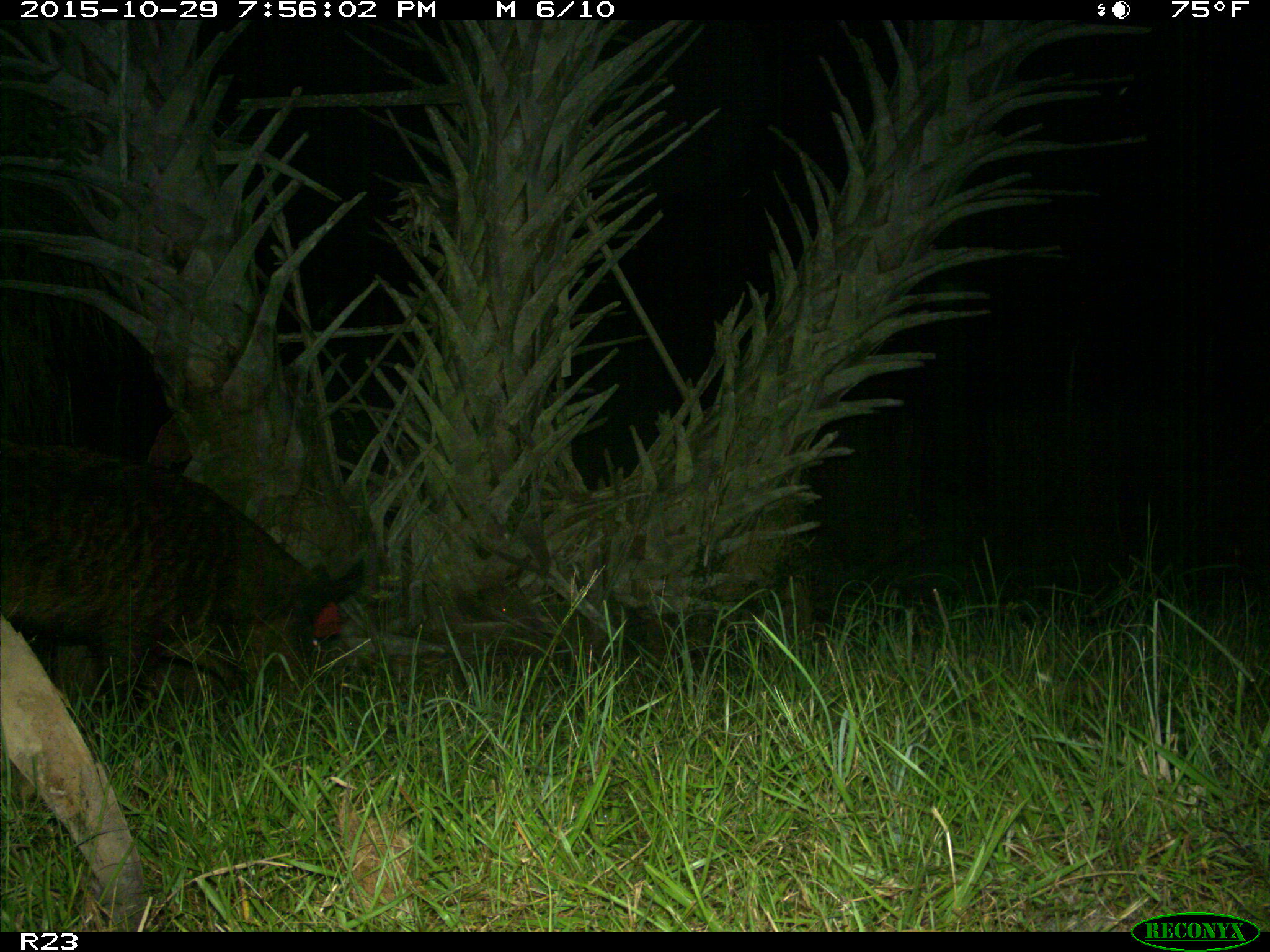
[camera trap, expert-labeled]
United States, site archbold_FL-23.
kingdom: Animalia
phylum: Chordata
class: Mammalia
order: Artiodactyla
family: Suidae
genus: Sus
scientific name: Sus scrofa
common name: wild boar